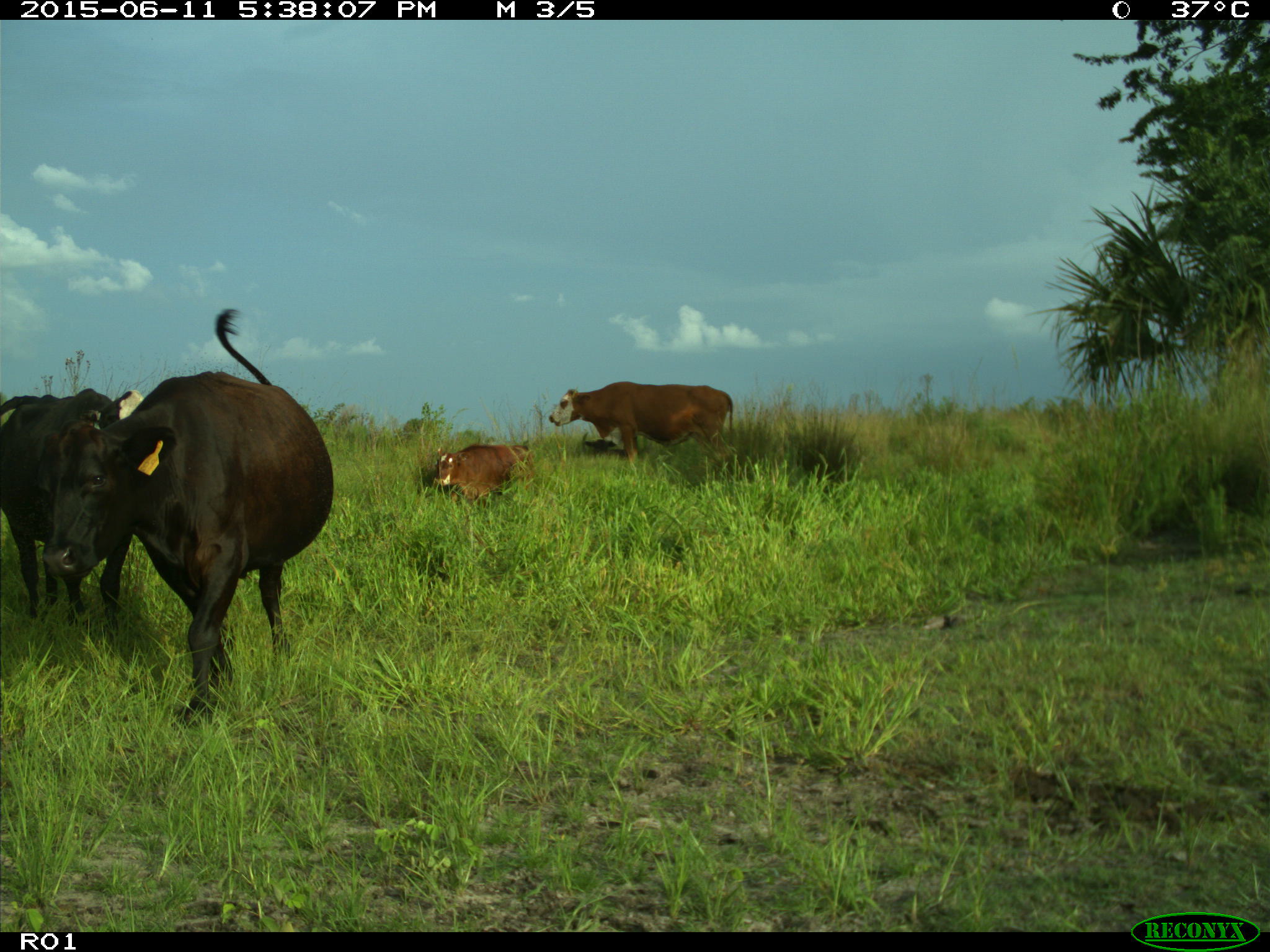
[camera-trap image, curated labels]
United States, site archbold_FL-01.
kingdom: Animalia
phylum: Chordata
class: Mammalia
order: Artiodactyla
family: Bovidae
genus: Bos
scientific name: Bos taurus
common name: domestic cow